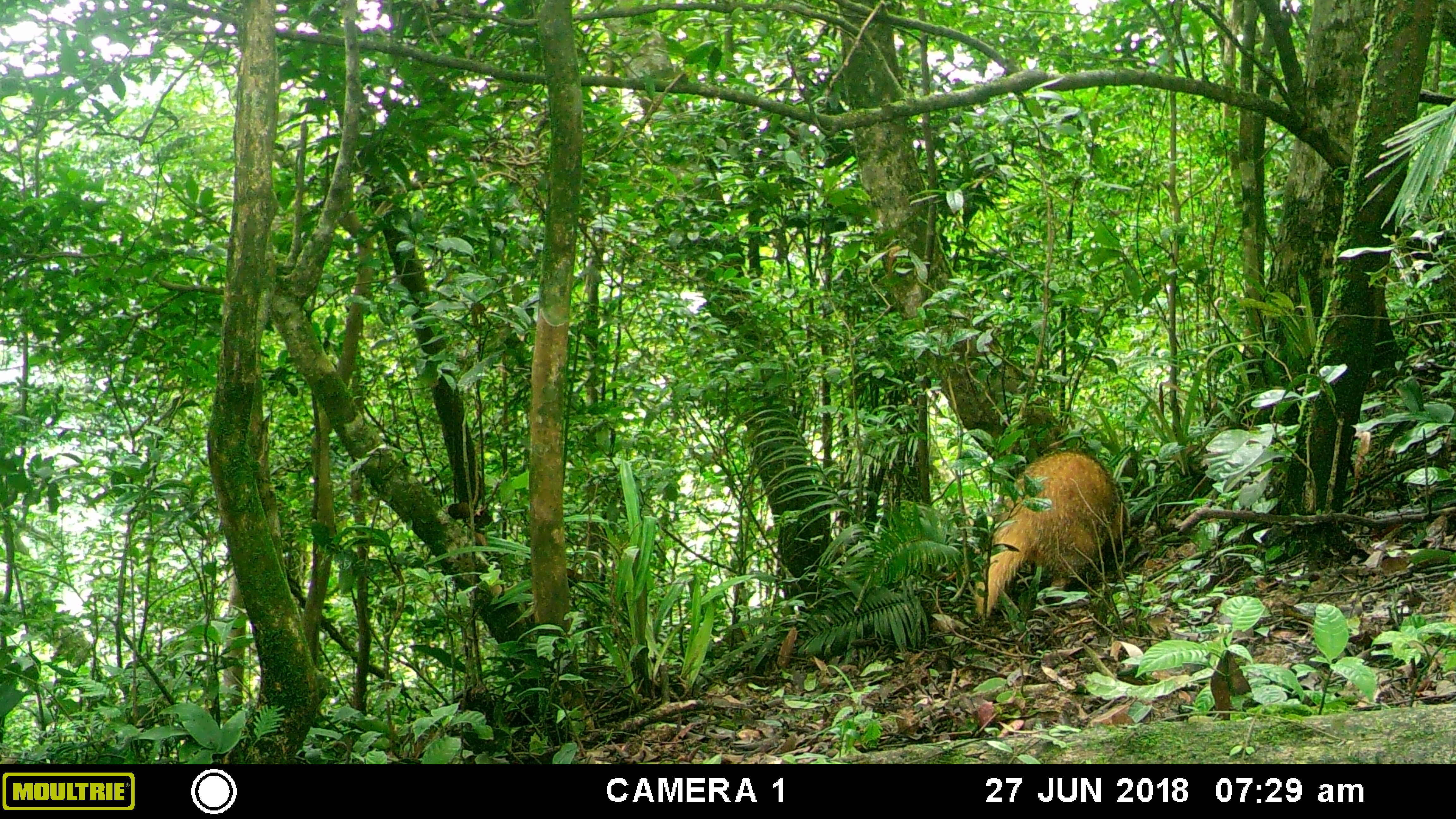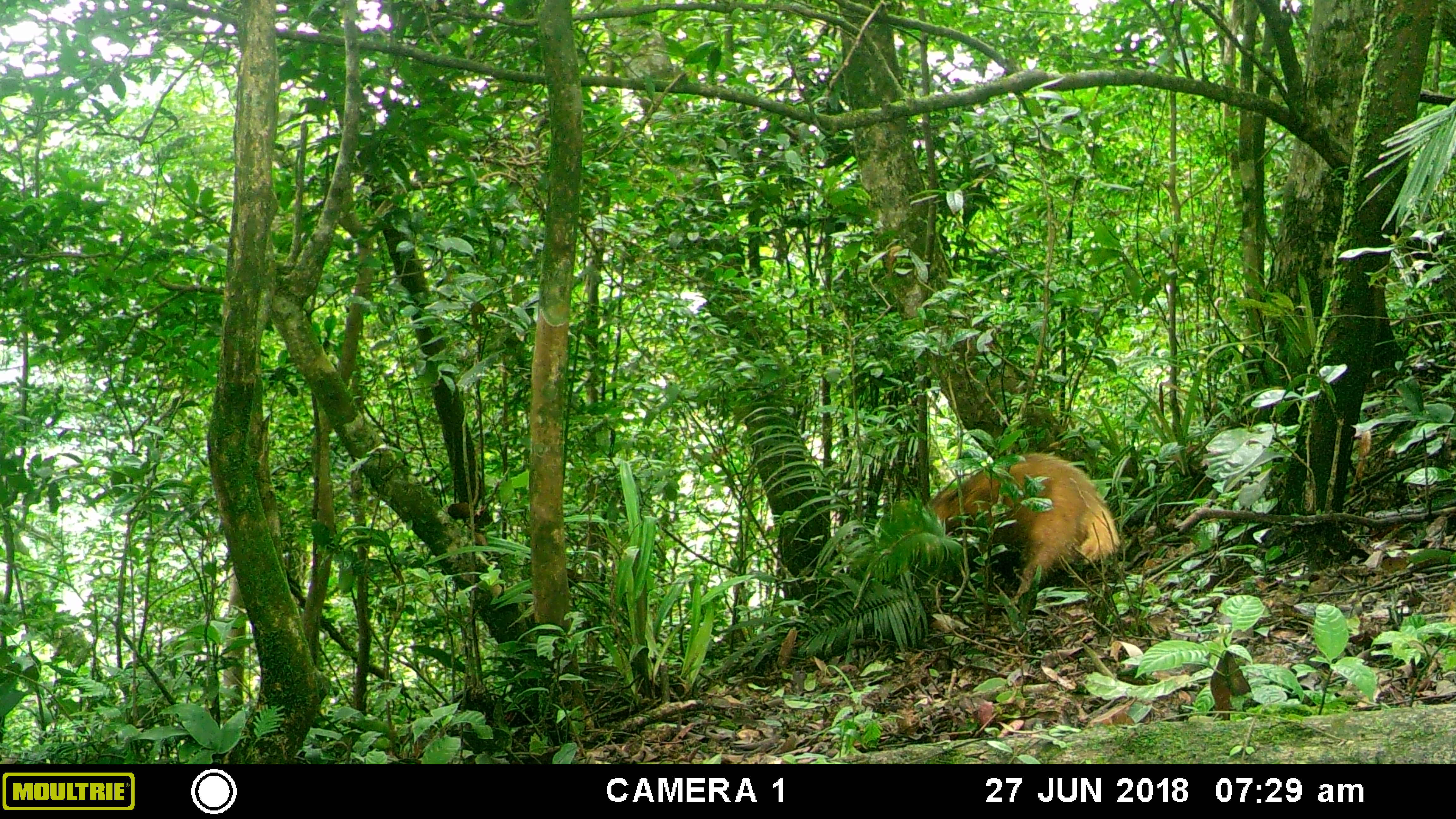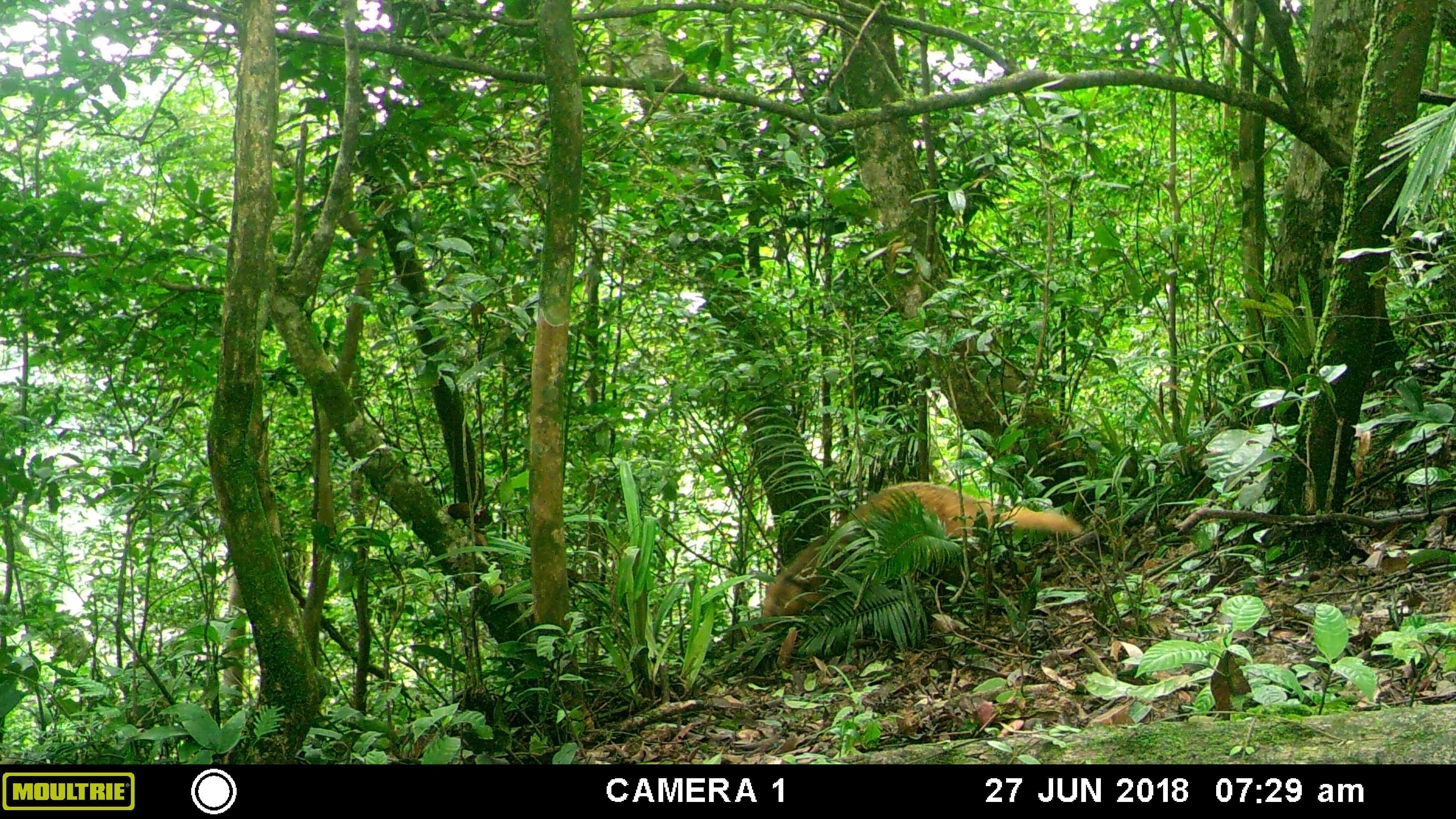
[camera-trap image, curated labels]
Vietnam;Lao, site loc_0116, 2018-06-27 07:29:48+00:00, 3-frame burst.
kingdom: Animalia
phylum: Chordata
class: Mammalia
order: Carnivora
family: Mustelidae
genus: Arctonyx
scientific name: Arctonyx collaris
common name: hog badger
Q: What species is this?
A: Hog badger (Arctonyx collaris).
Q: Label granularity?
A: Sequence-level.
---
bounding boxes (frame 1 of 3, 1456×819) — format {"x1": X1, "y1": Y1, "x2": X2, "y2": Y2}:
hog badger: {"x1": 974, "y1": 449, "x2": 1128, "y2": 618}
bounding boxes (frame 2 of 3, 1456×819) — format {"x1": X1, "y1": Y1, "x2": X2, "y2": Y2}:
hog badger: {"x1": 927, "y1": 452, "x2": 1122, "y2": 604}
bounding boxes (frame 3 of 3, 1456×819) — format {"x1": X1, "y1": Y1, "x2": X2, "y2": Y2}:
hog badger: {"x1": 757, "y1": 480, "x2": 1082, "y2": 631}